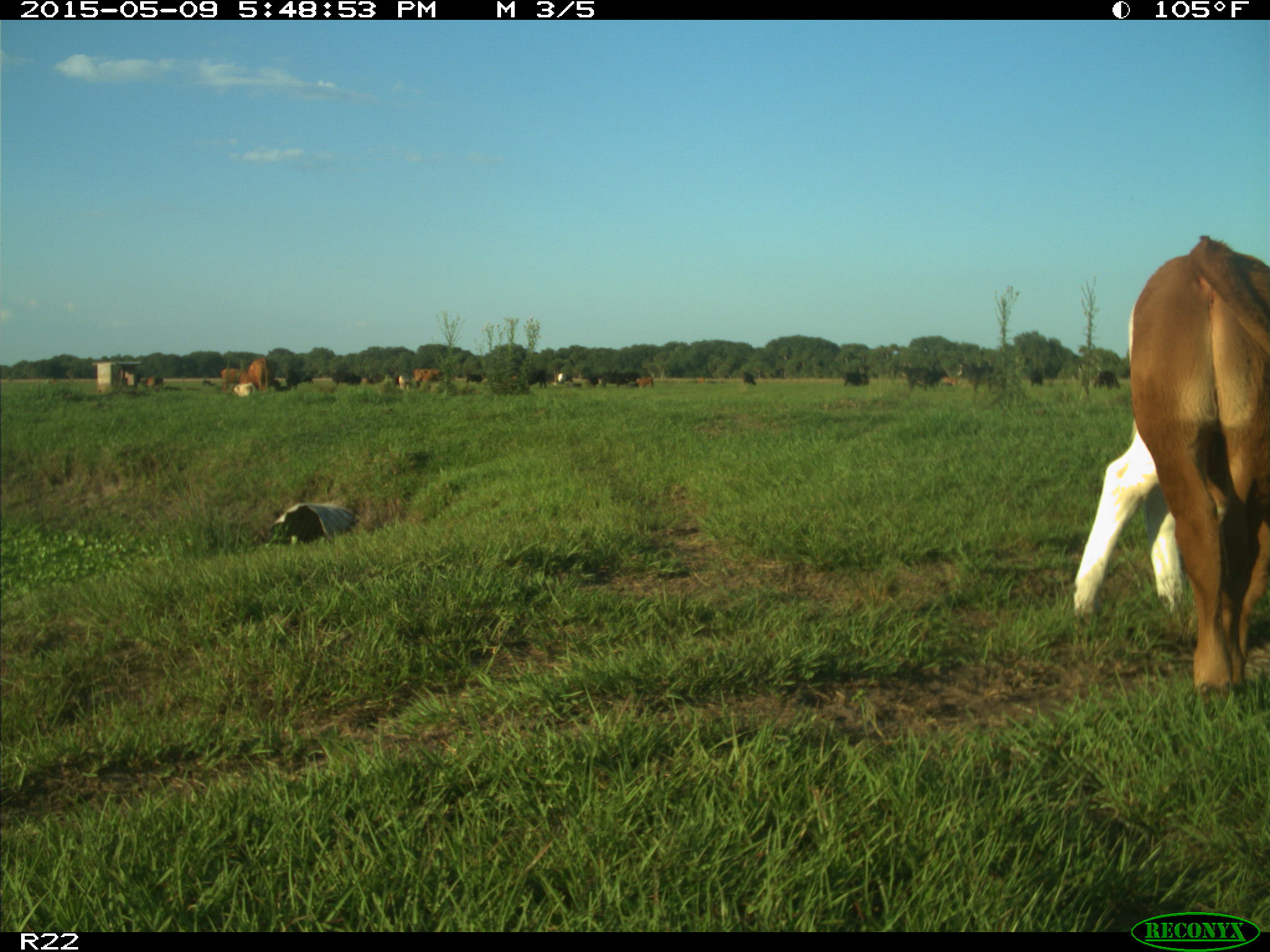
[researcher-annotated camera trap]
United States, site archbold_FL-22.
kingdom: Animalia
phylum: Chordata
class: Mammalia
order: Artiodactyla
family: Bovidae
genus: Bos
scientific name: Bos taurus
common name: domestic cow